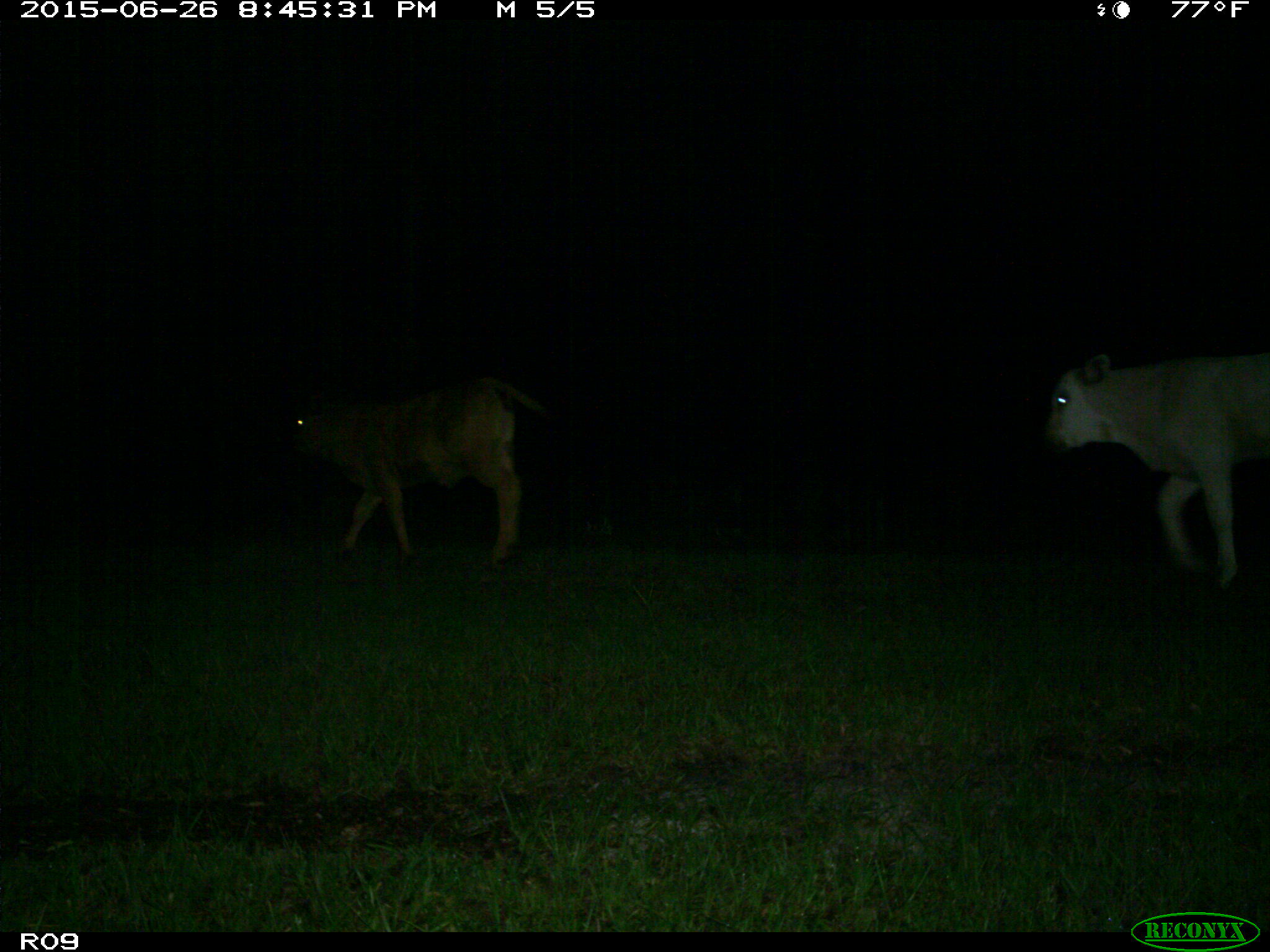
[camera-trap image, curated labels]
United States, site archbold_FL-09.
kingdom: Animalia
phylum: Chordata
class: Mammalia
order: Artiodactyla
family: Bovidae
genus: Bos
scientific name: Bos taurus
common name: domestic cow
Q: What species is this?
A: Bos taurus (domestic cow).